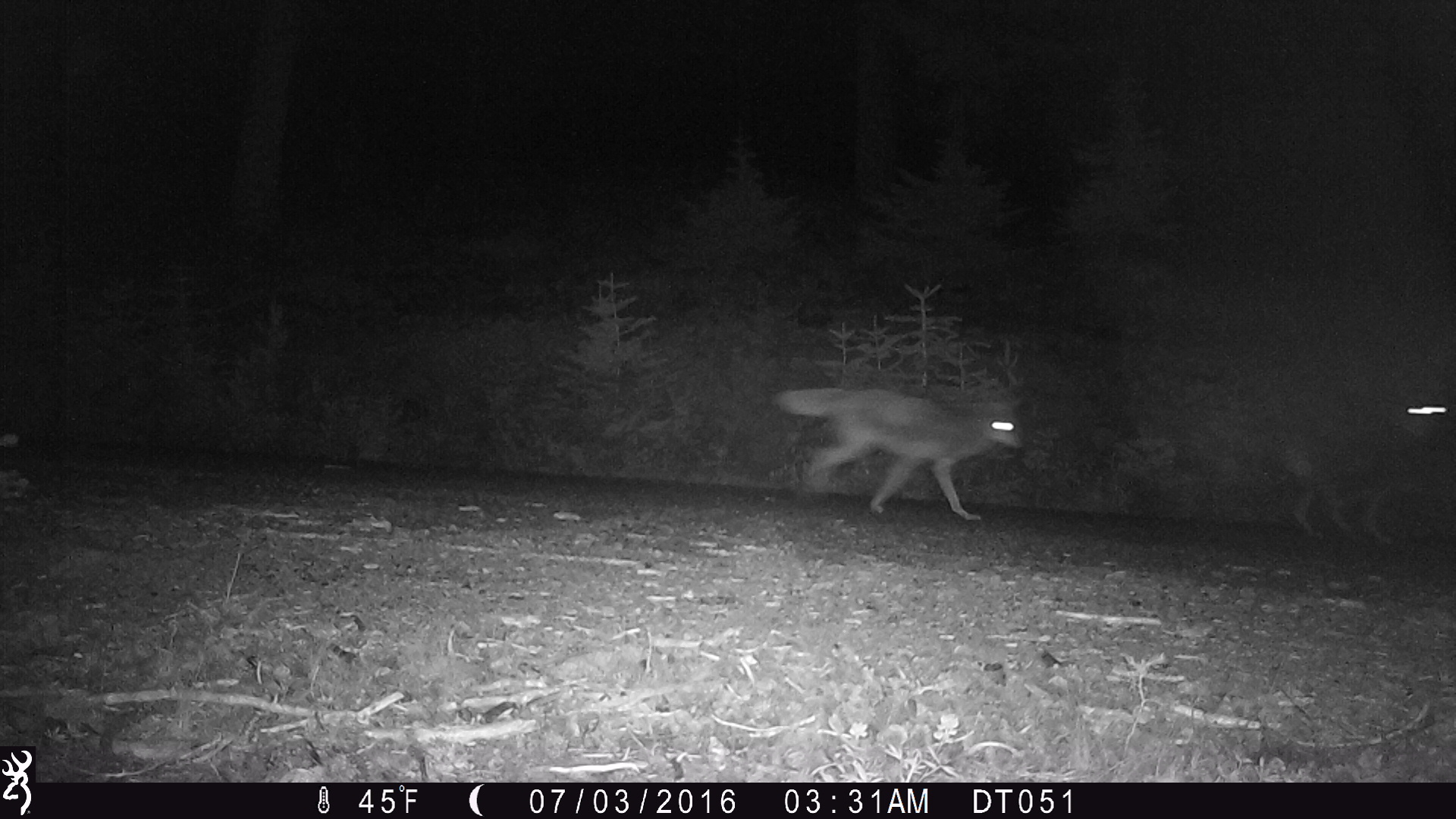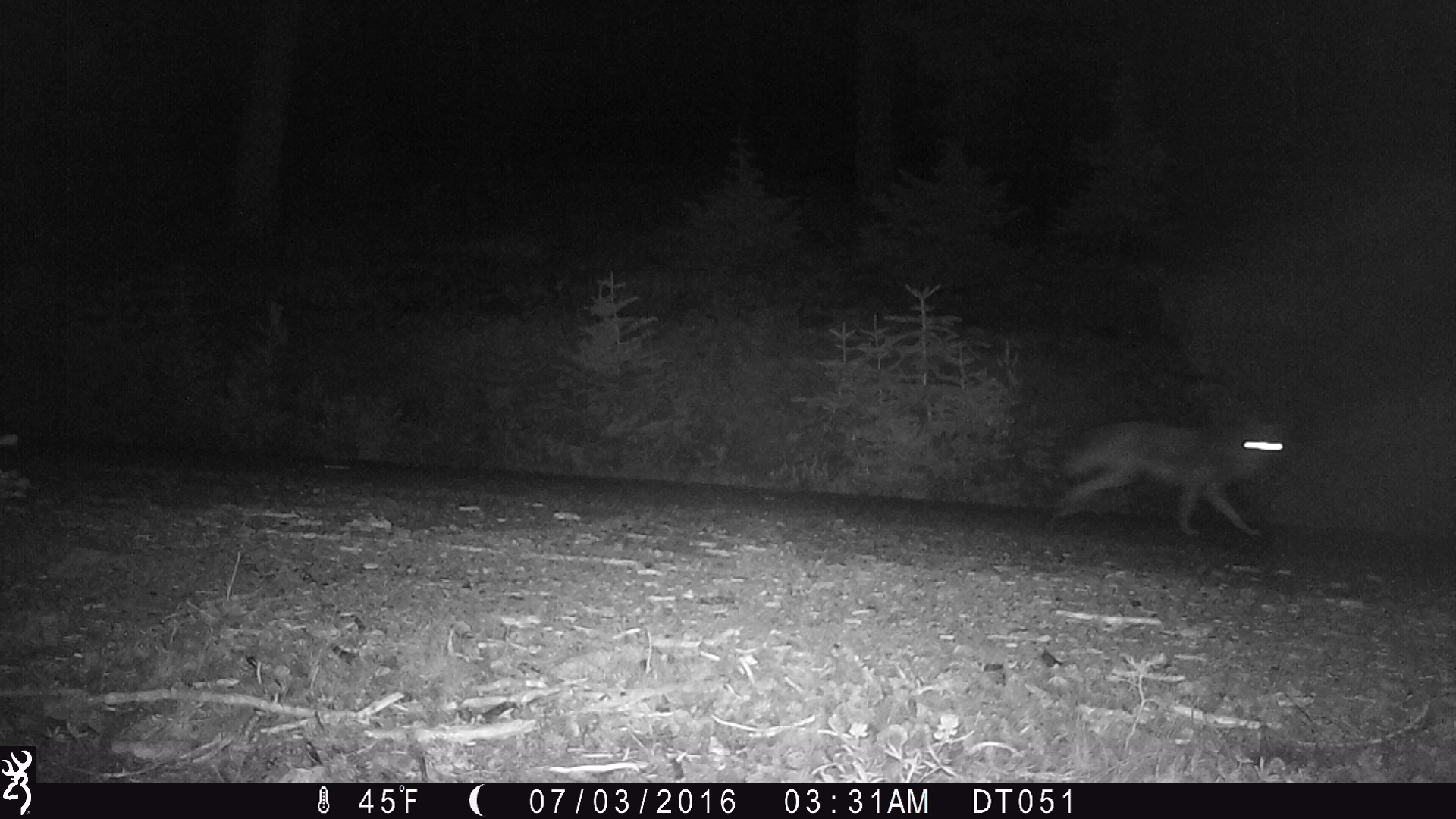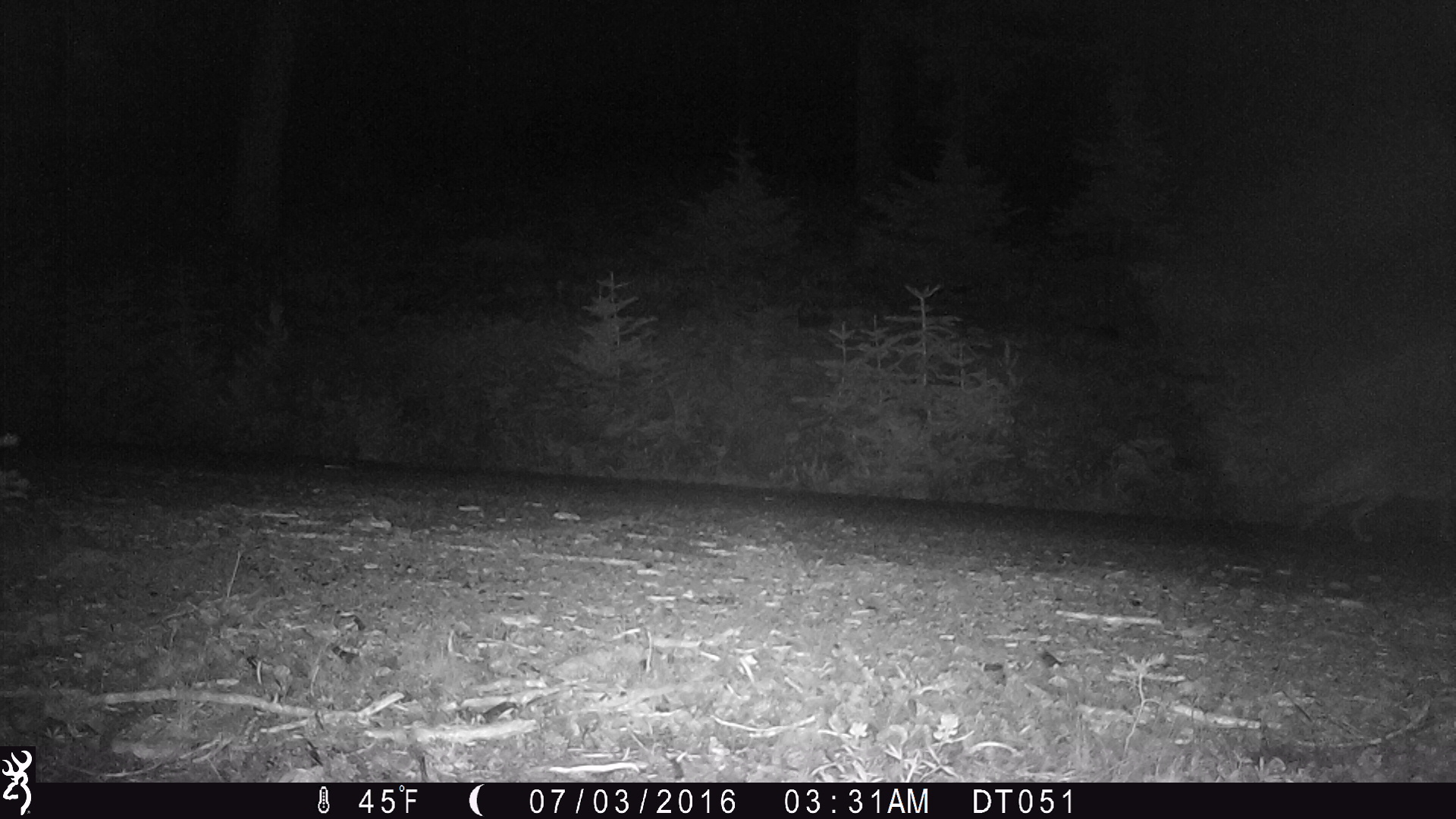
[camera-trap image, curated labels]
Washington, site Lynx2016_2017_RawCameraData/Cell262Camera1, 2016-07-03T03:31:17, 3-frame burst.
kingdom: Animalia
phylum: Chordata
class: Mammalia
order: Carnivora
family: Canidae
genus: Canis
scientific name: Canis latrans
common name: coyote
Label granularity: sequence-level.